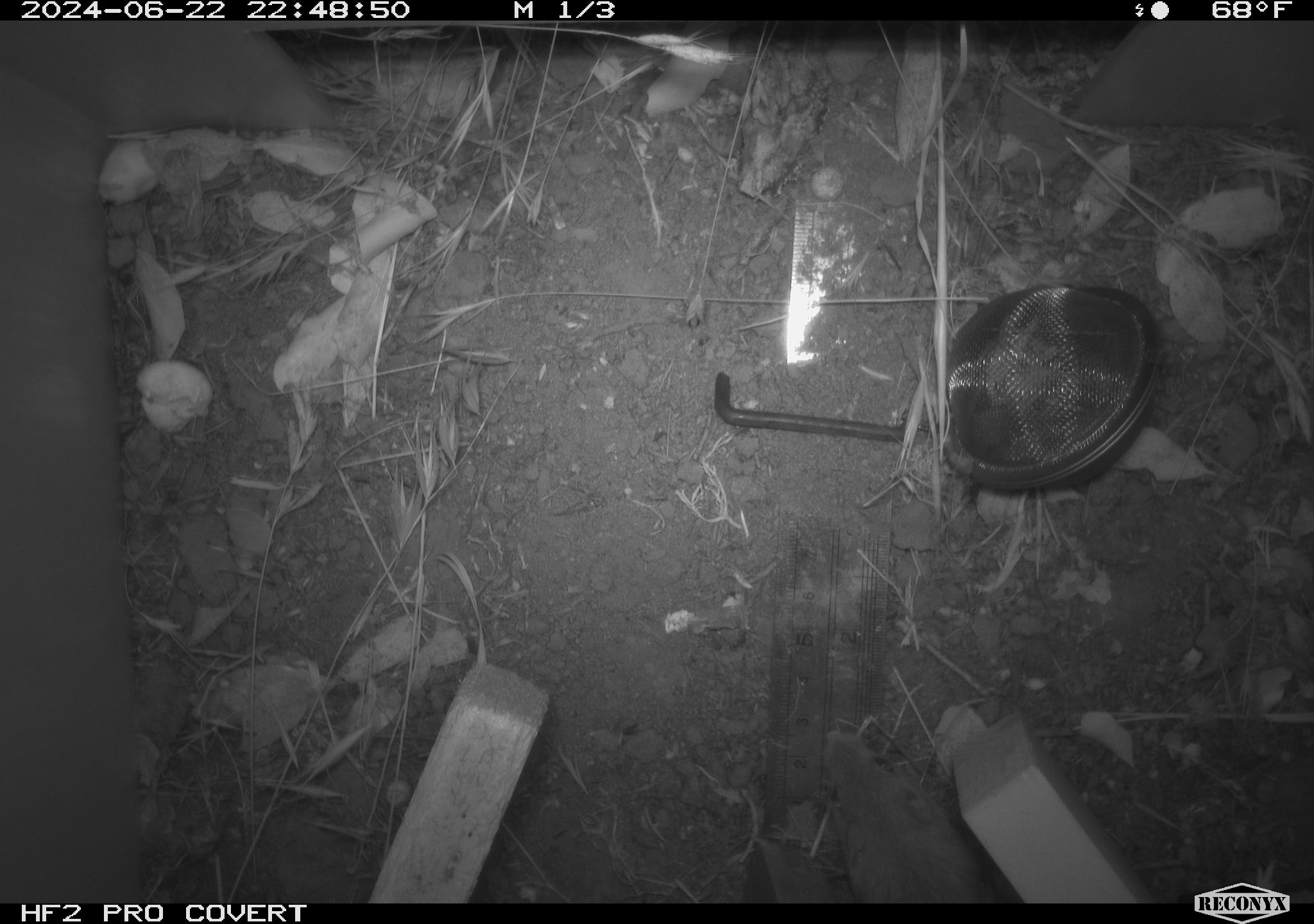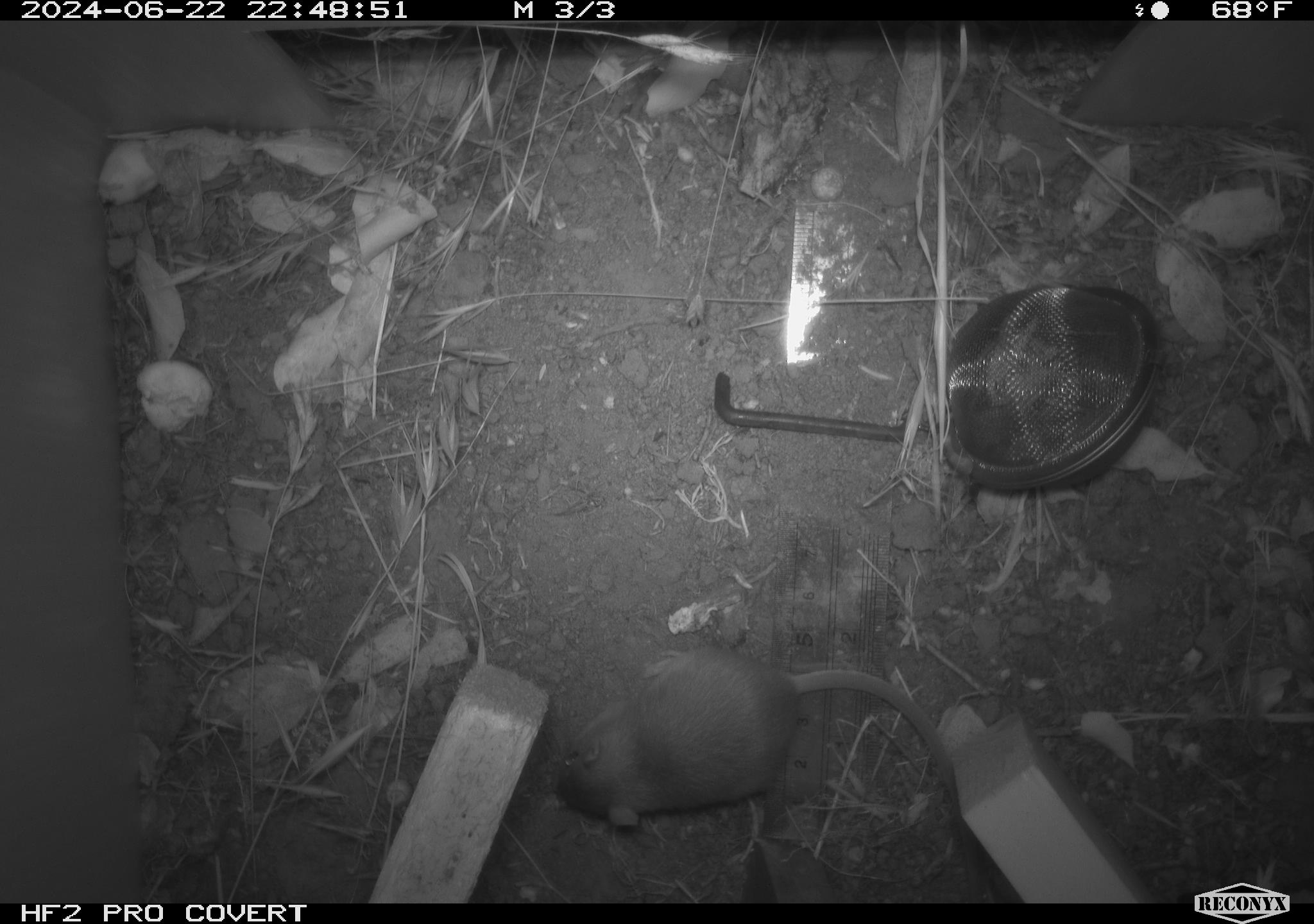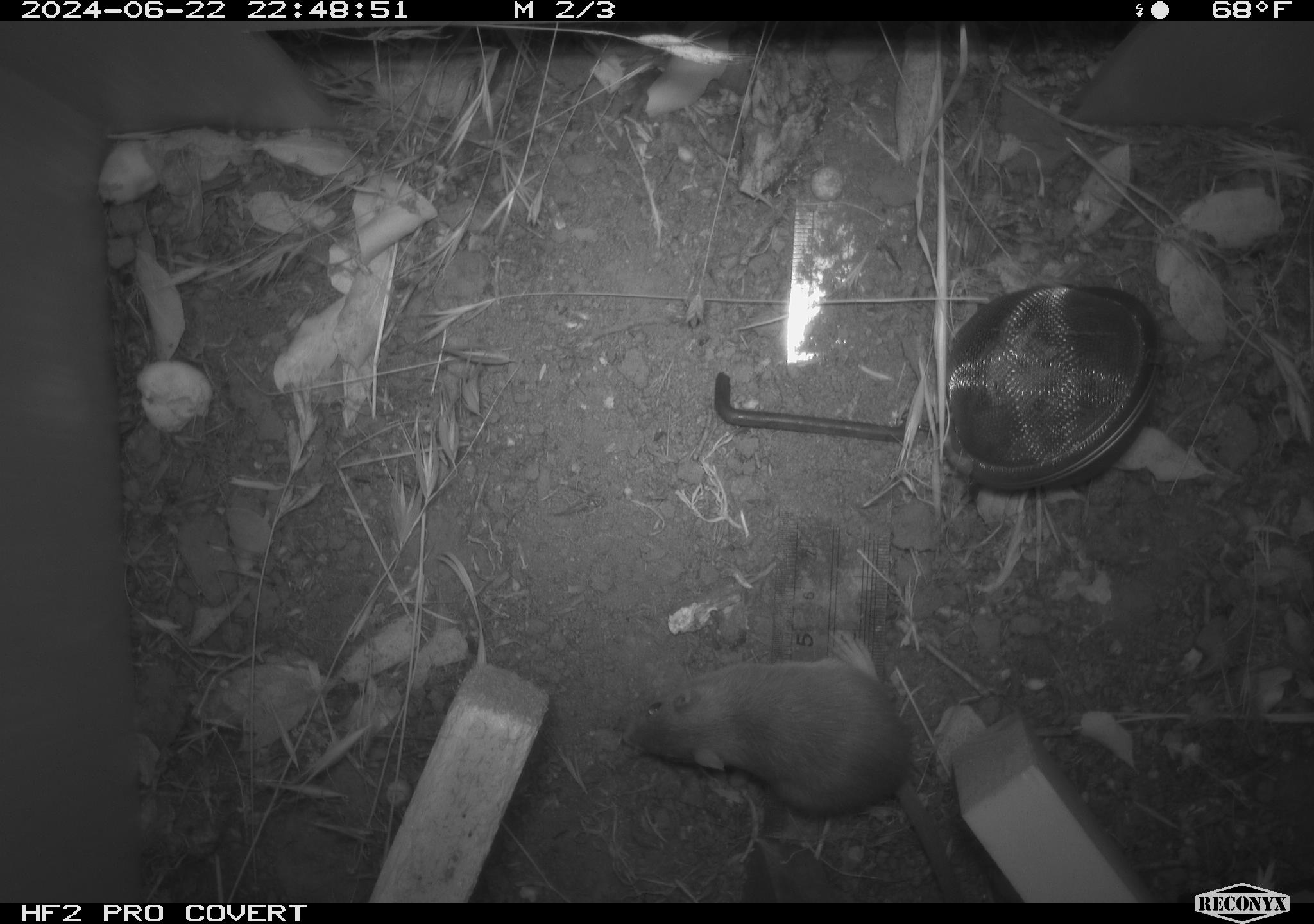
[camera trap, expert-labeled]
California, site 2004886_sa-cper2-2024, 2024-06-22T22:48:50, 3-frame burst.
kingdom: Animalia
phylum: Chordata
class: Mammalia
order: Rodentia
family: Heteromyidae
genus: Dipodomys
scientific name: Dipodomys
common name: kangaroo rats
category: dipodomys species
Dipodomys species (kangaroo rats) (Dipodomys).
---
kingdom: Animalia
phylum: Chordata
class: Mammalia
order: Rodentia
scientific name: Rodentia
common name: rodent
Rodent (Rodentia).